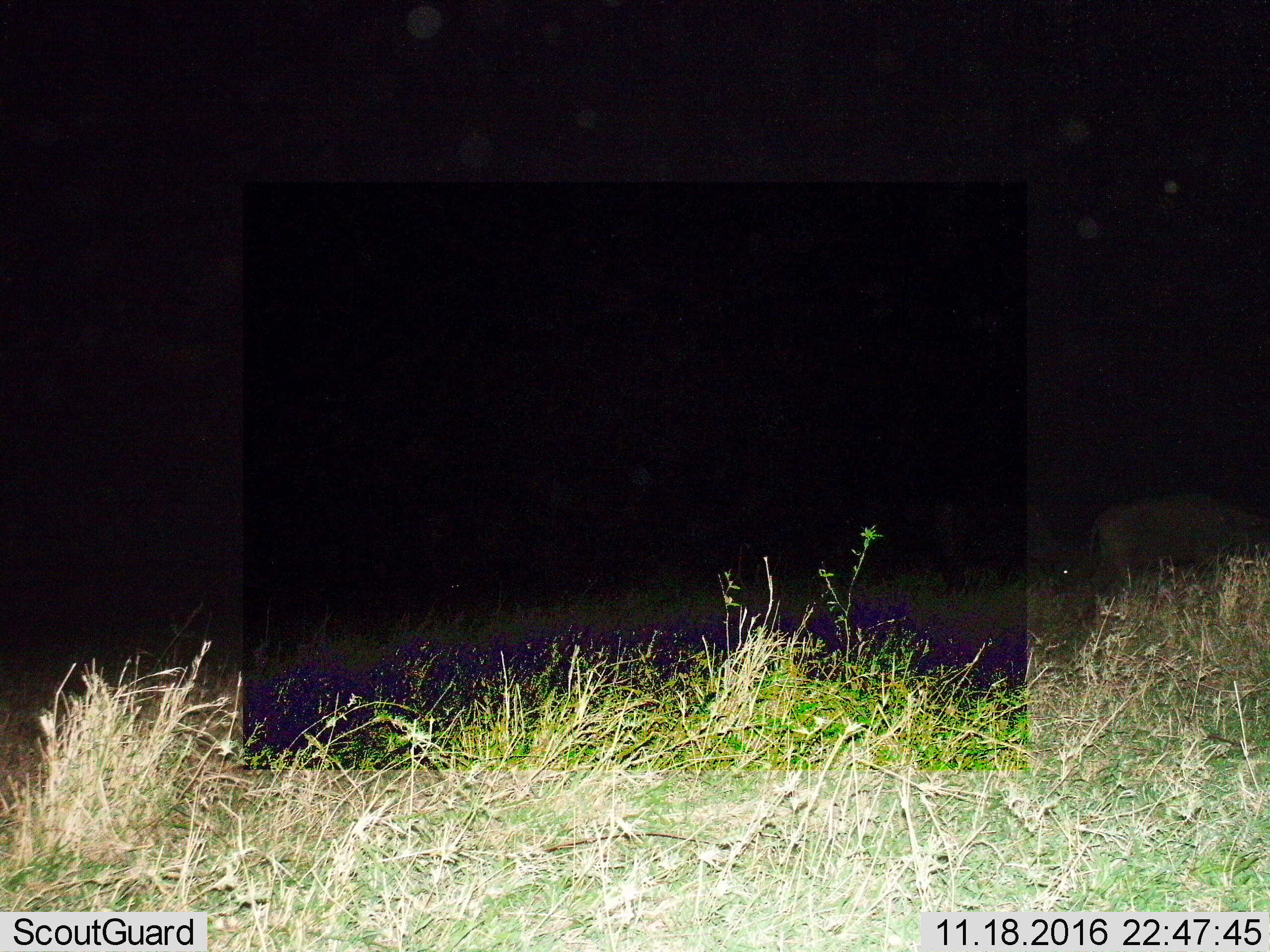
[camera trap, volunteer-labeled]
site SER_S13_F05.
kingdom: Animalia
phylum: Chordata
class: Mammalia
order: Artiodactyla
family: Bovidae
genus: Connochaetes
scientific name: Connochaetes taurinus taurinus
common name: blue wildebeest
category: wildebeestblue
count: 3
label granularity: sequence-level